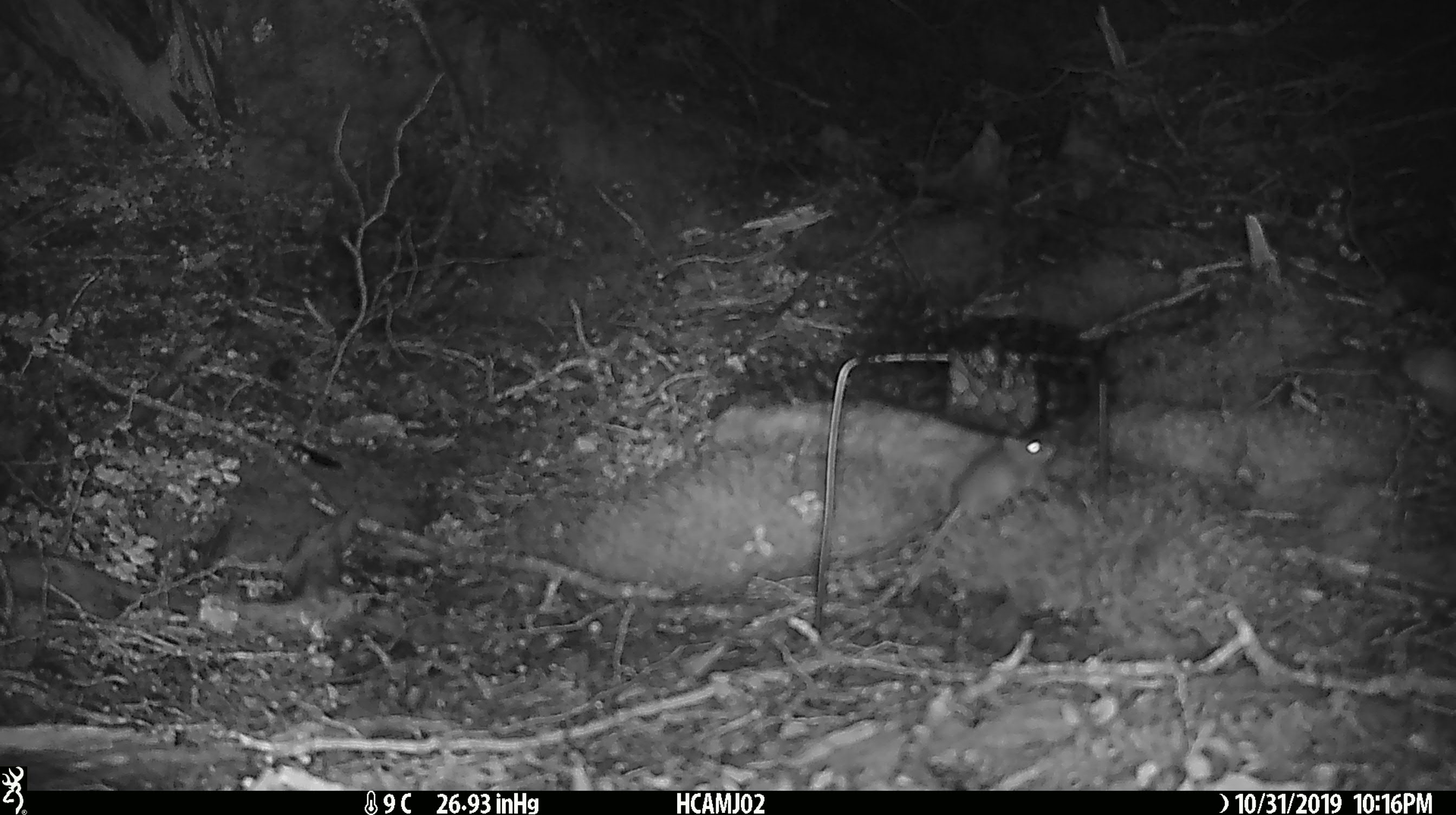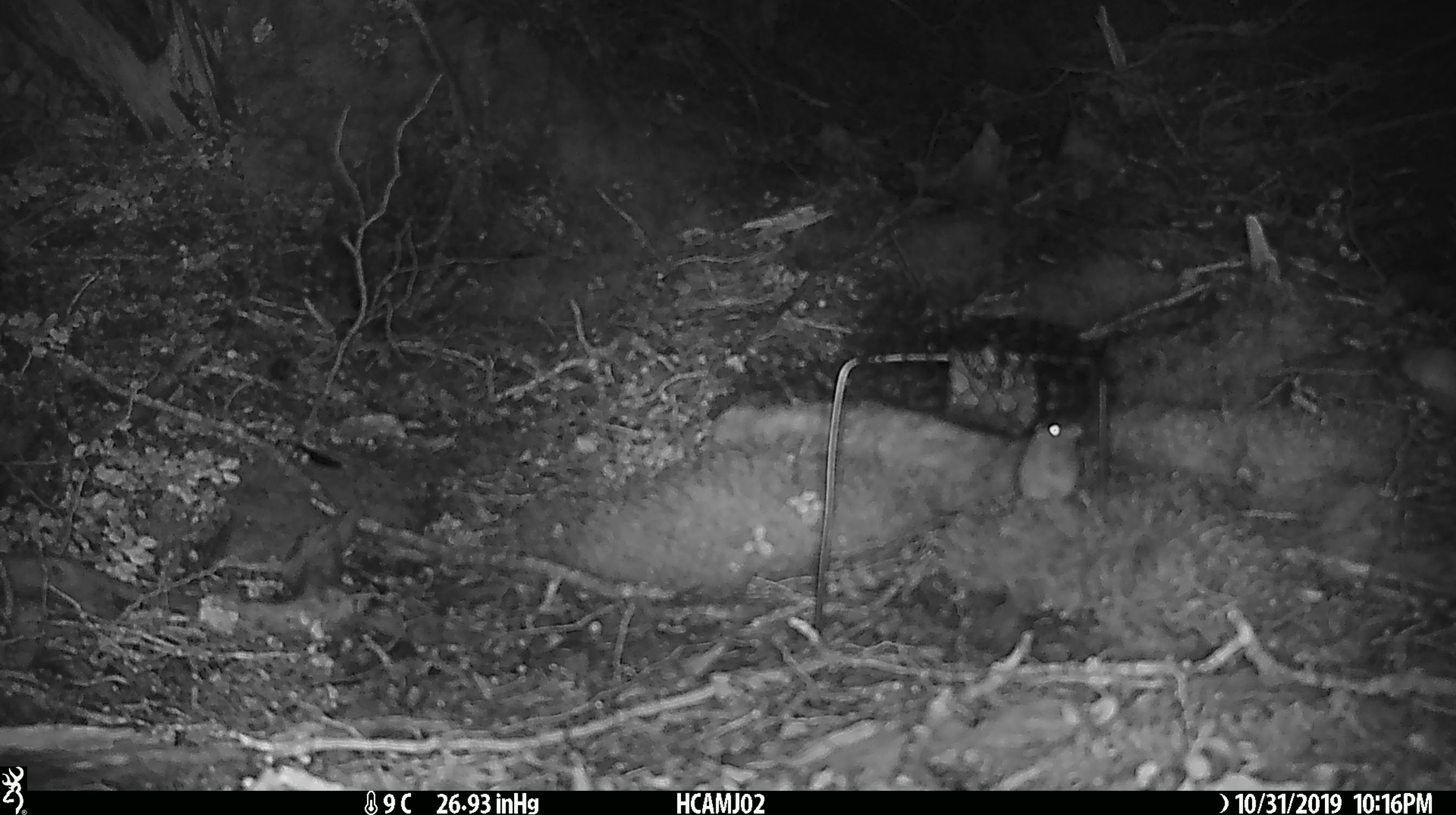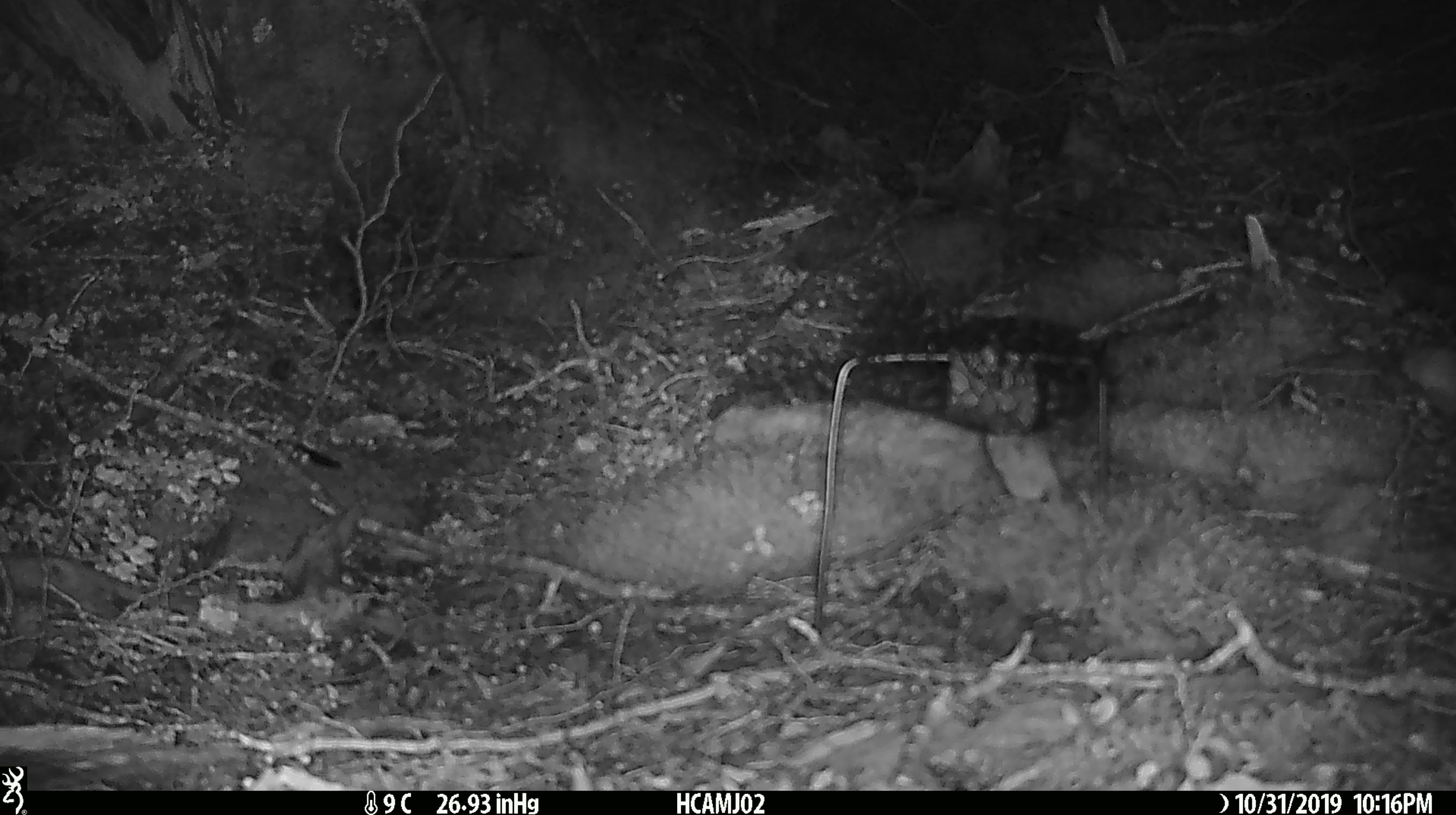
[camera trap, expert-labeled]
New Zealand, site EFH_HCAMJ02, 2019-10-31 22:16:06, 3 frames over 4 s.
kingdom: Animalia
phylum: Chordata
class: Mammalia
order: Rodentia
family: Muridae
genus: Mus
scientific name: Mus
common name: mouse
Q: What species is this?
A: Mouse (Mus).